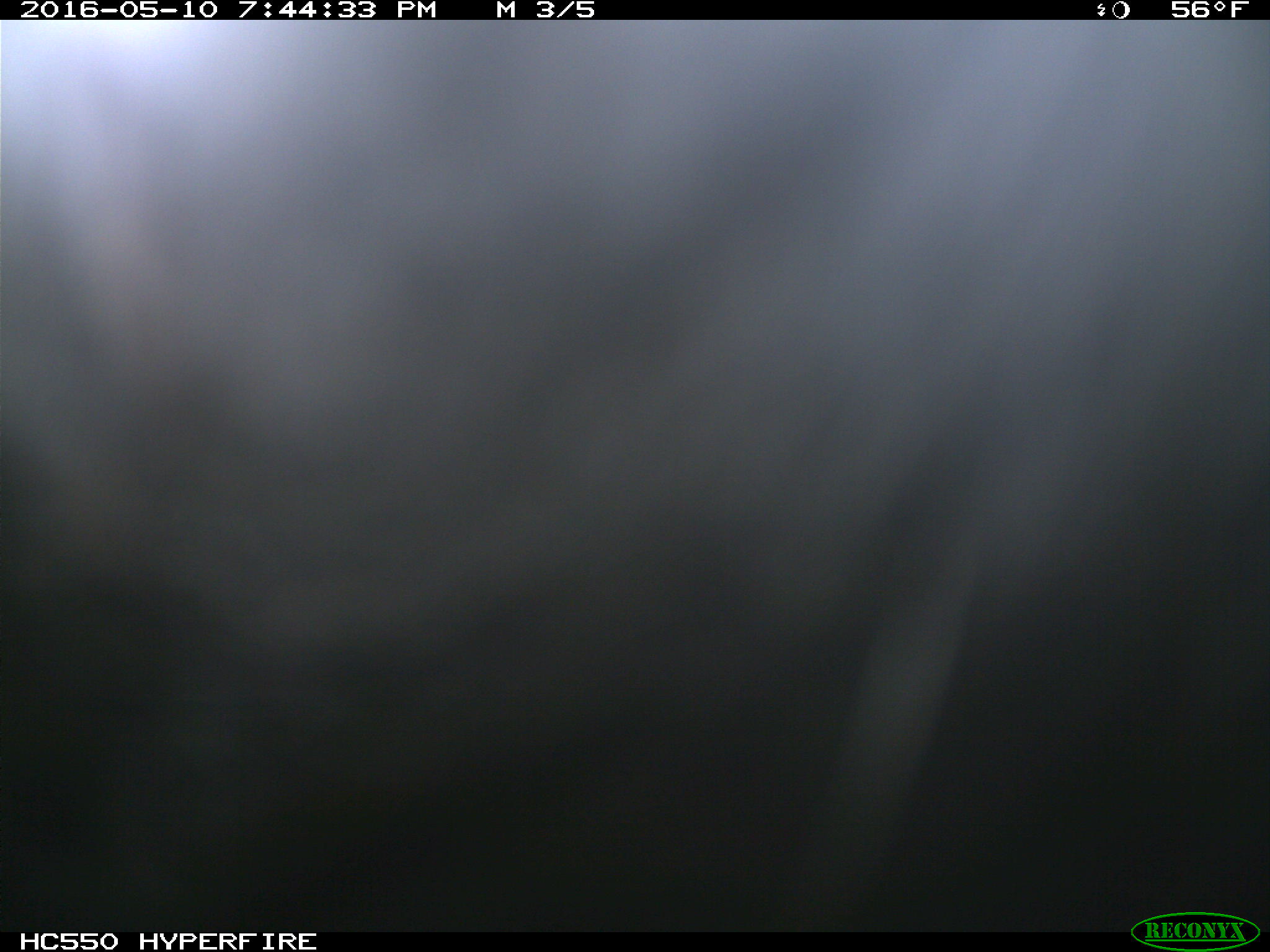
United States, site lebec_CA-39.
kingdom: Animalia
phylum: Chordata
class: Mammalia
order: Artiodactyla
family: Bovidae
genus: Bos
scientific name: Bos taurus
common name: domestic cow